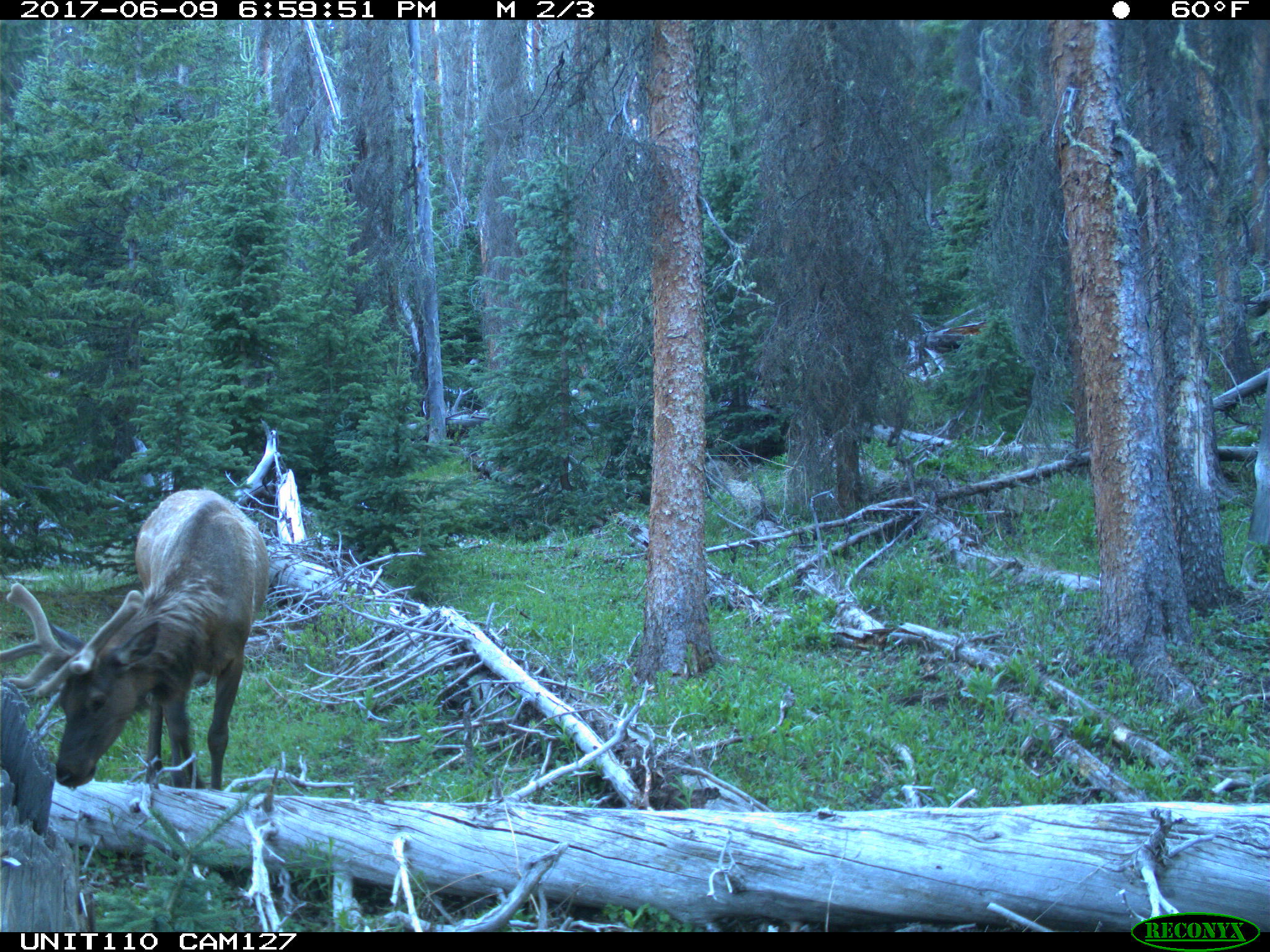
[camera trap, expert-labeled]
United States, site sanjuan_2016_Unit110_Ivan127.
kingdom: Animalia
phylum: Chordata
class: Mammalia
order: Artiodactyla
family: Cervidae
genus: Cervus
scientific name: Cervus elaphus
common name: red deer